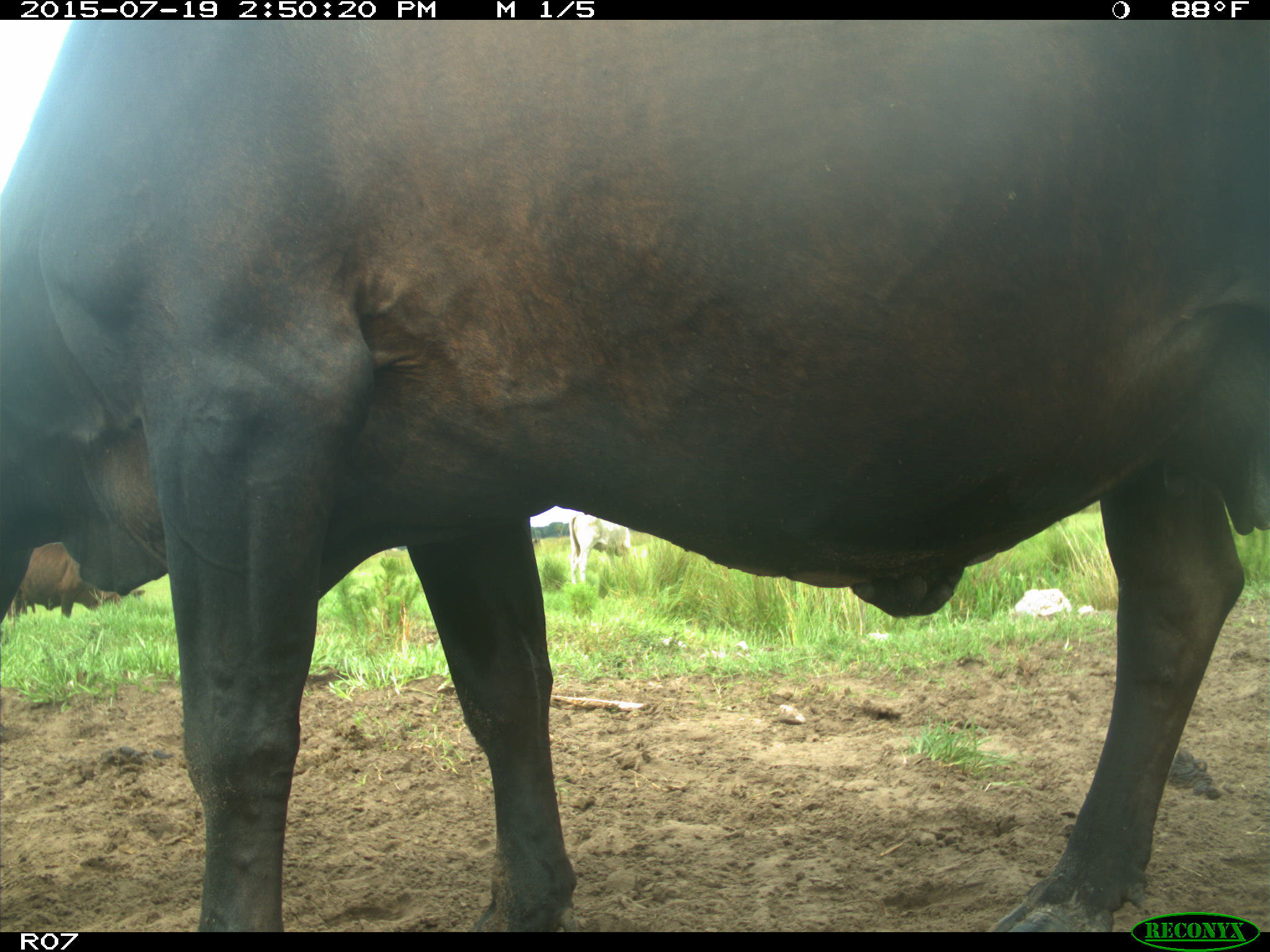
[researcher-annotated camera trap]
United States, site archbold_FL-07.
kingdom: Animalia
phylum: Chordata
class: Mammalia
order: Artiodactyla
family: Bovidae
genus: Bos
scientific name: Bos taurus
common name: domestic cow